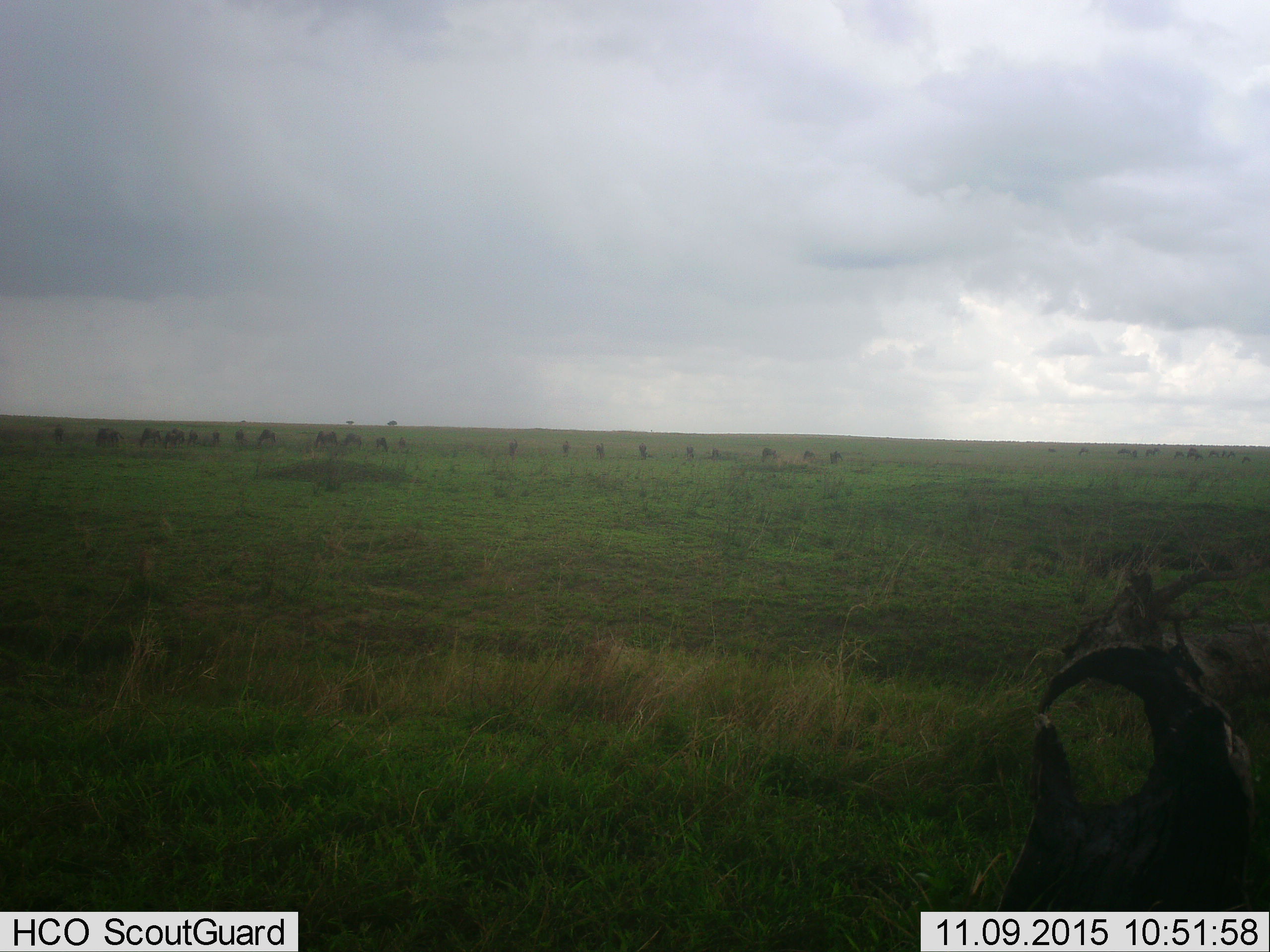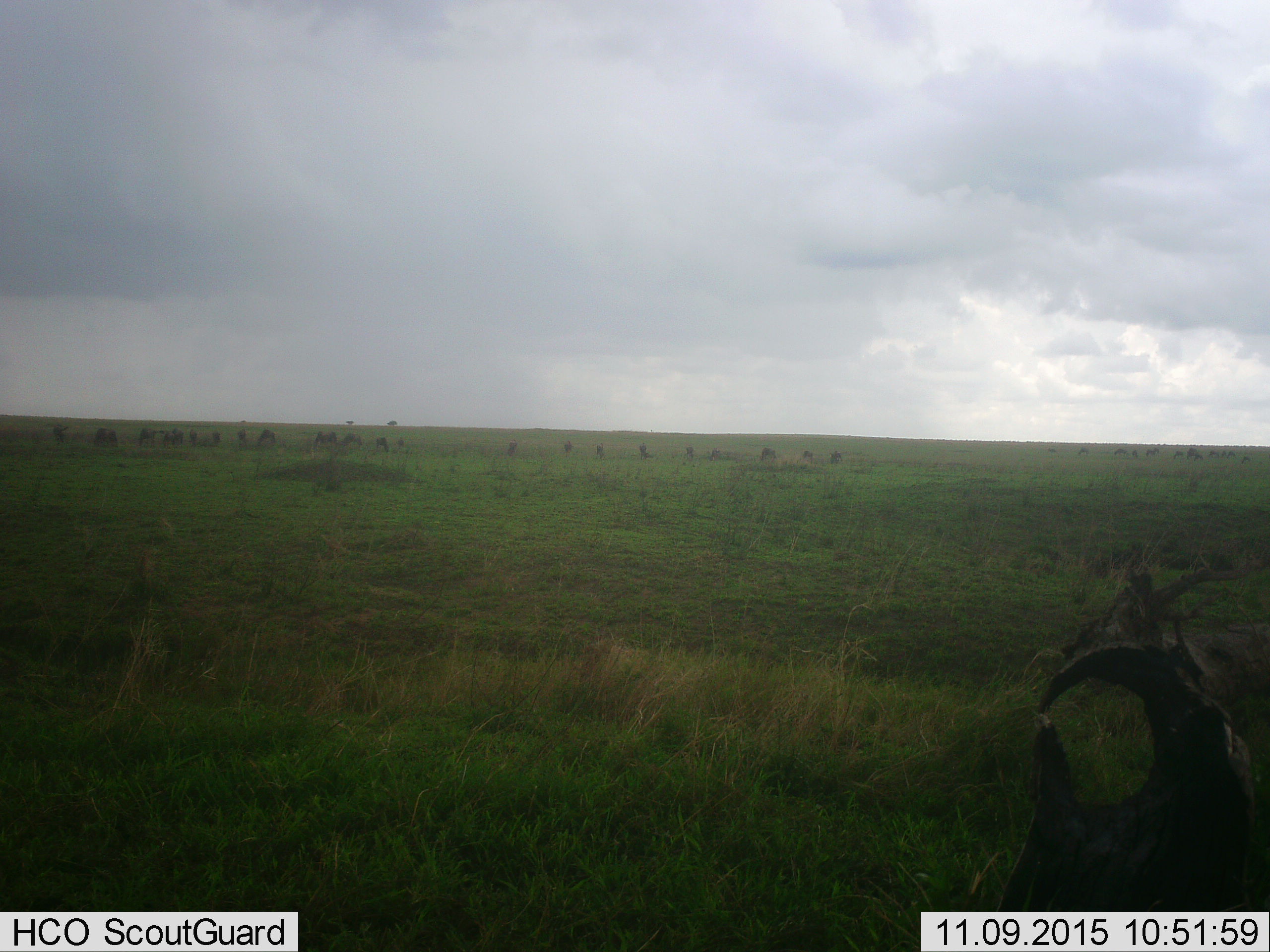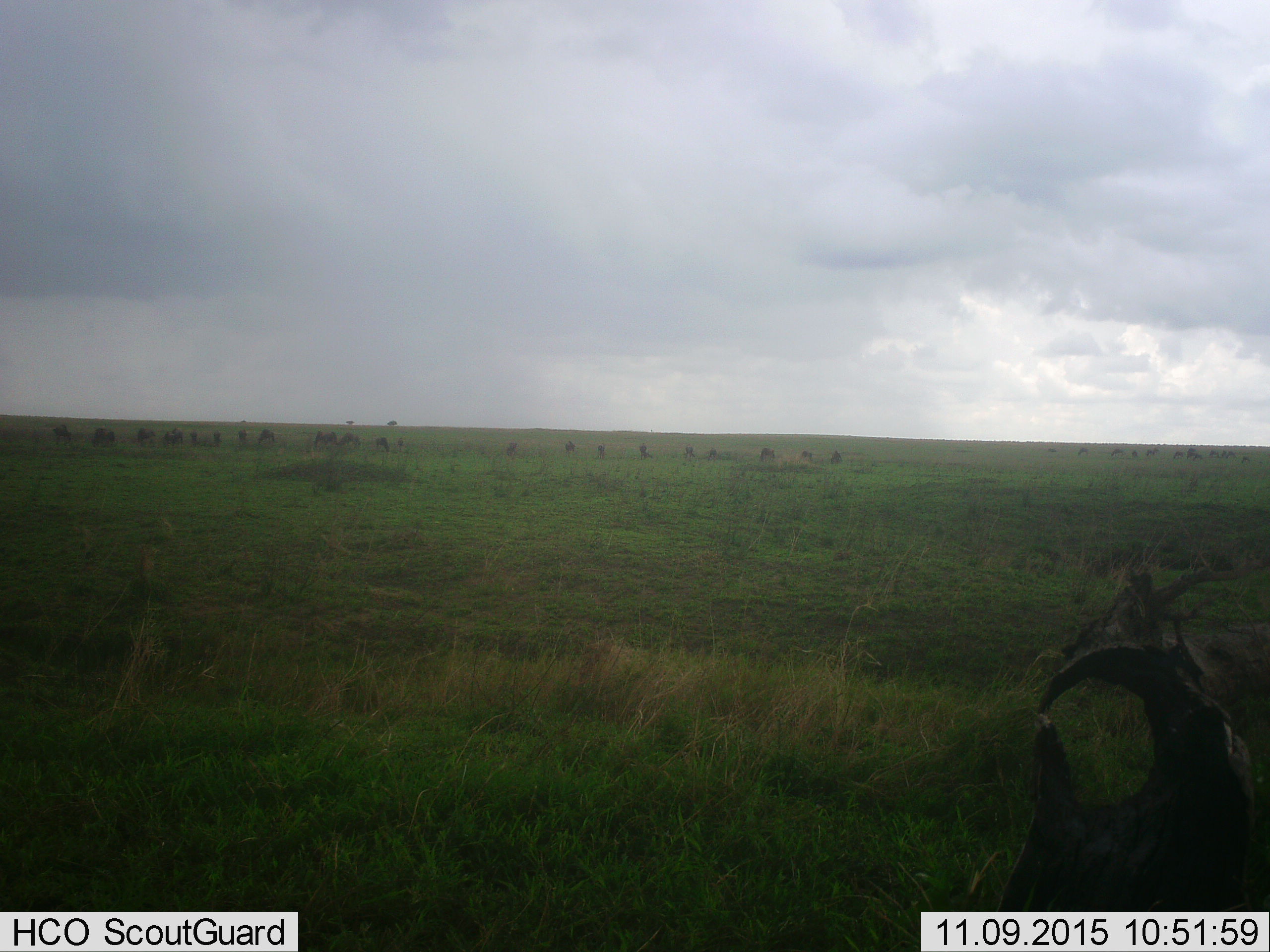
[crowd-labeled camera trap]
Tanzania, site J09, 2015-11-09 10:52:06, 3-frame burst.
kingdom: Animalia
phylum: Chordata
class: Mammalia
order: Artiodactyla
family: Bovidae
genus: Connochaetes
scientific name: Connochaetes taurinus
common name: blue wildebeest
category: wildebeest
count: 11-50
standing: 20%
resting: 0%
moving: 20%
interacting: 0%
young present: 0%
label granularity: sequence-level